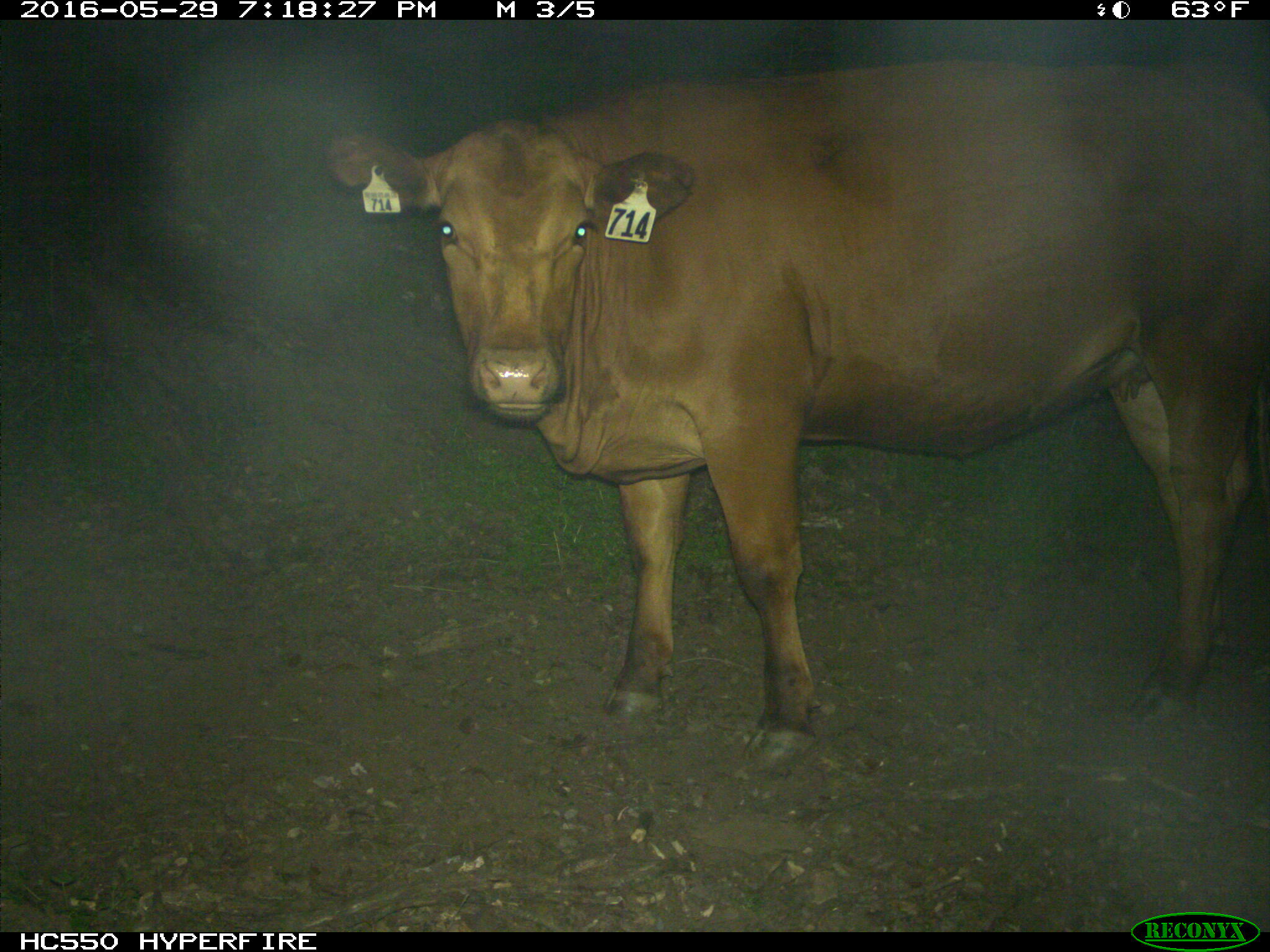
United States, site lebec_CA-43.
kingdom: Animalia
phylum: Chordata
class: Mammalia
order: Artiodactyla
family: Bovidae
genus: Bos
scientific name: Bos taurus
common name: domestic cow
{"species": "Bos taurus (domestic cow)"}